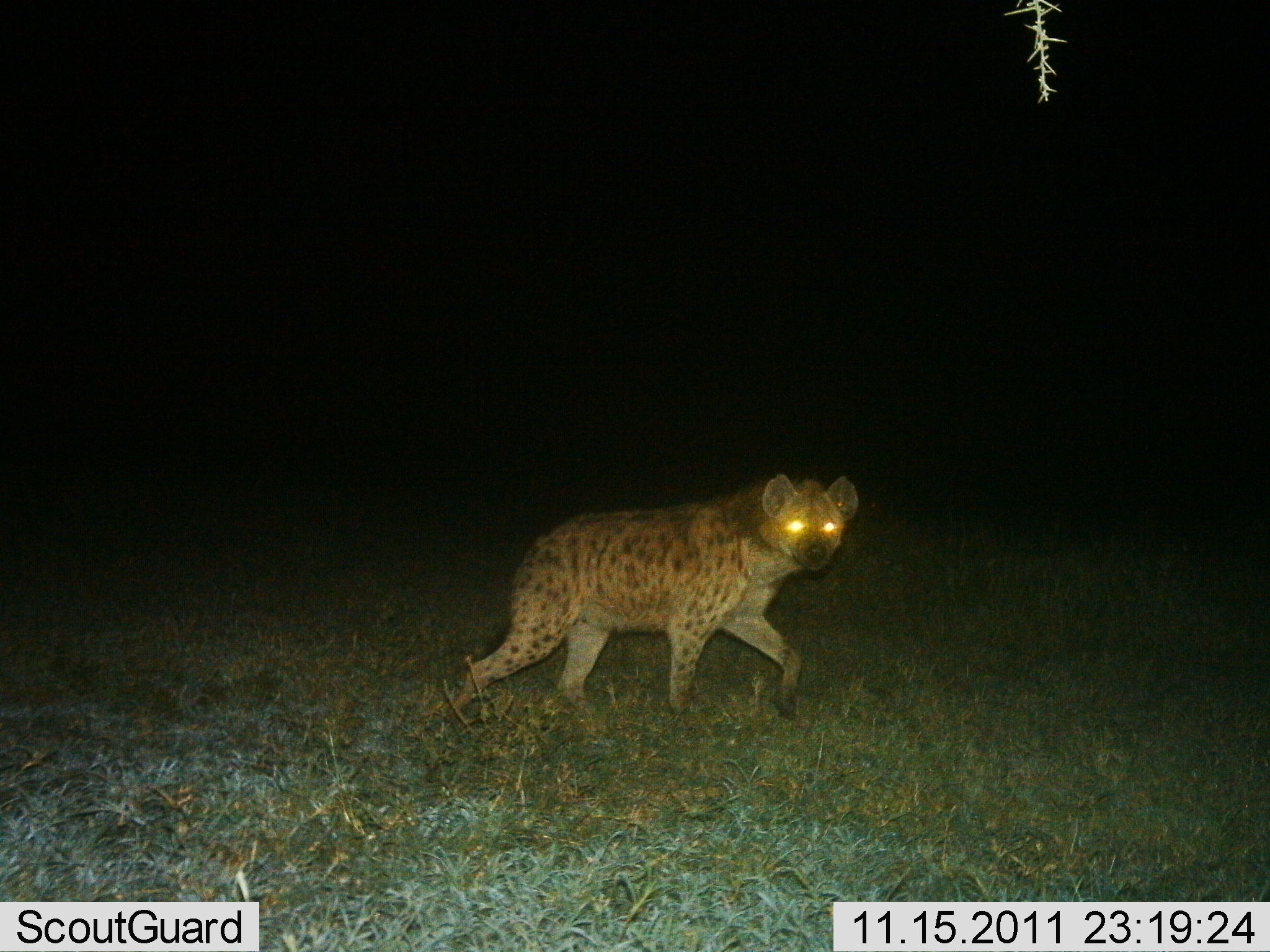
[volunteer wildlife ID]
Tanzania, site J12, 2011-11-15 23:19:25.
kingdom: Animalia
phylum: Chordata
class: Mammalia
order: Carnivora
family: Hyaenidae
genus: Crocuta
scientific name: Crocuta crocuta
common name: spotted hyena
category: hyenaspotted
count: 1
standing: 7%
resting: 0%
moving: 93%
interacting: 0%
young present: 0%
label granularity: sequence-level